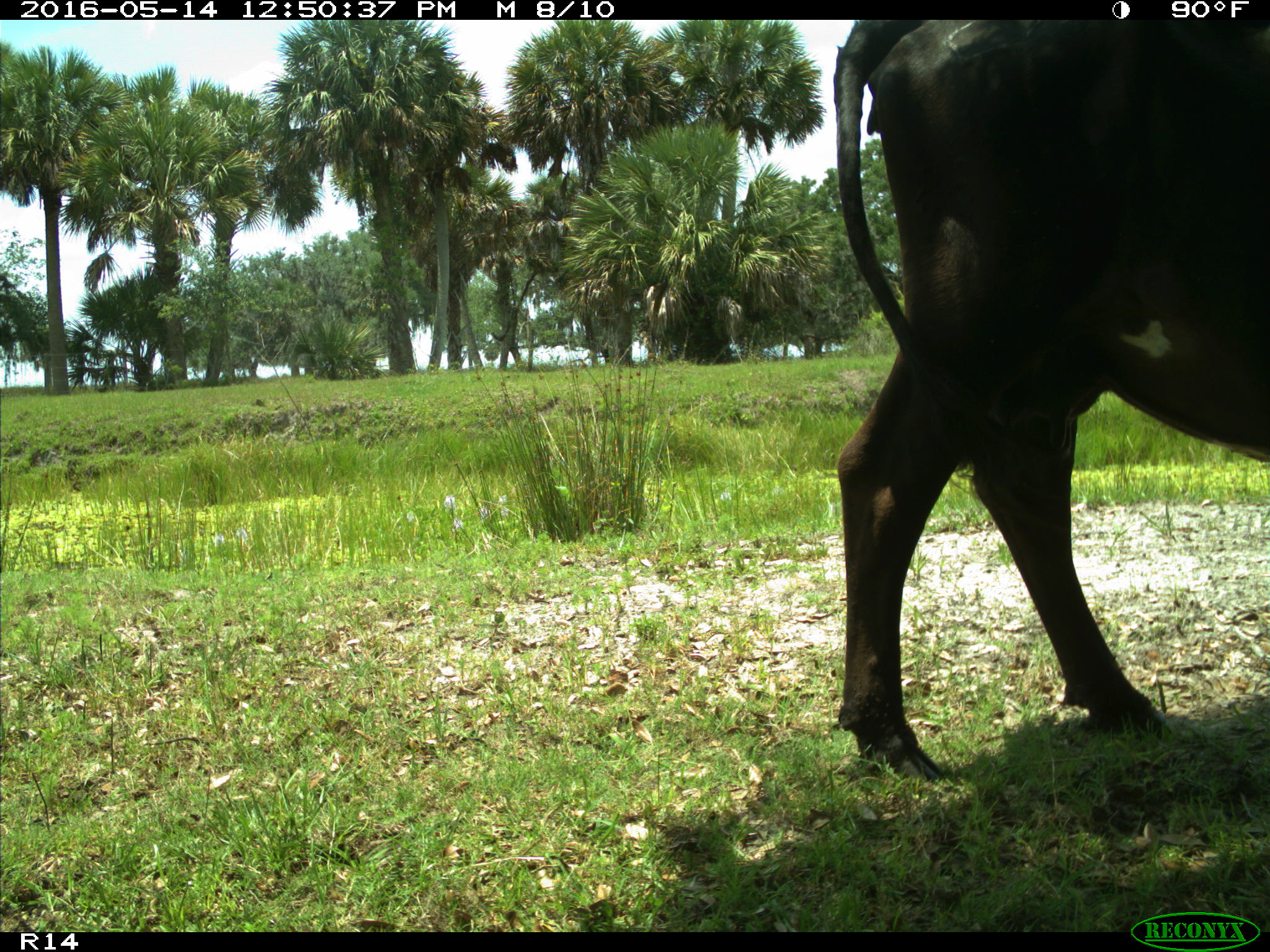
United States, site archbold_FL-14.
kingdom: Animalia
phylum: Chordata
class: Mammalia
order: Artiodactyla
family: Bovidae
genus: Bos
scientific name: Bos taurus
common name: domestic cow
Bos taurus (domestic cow).